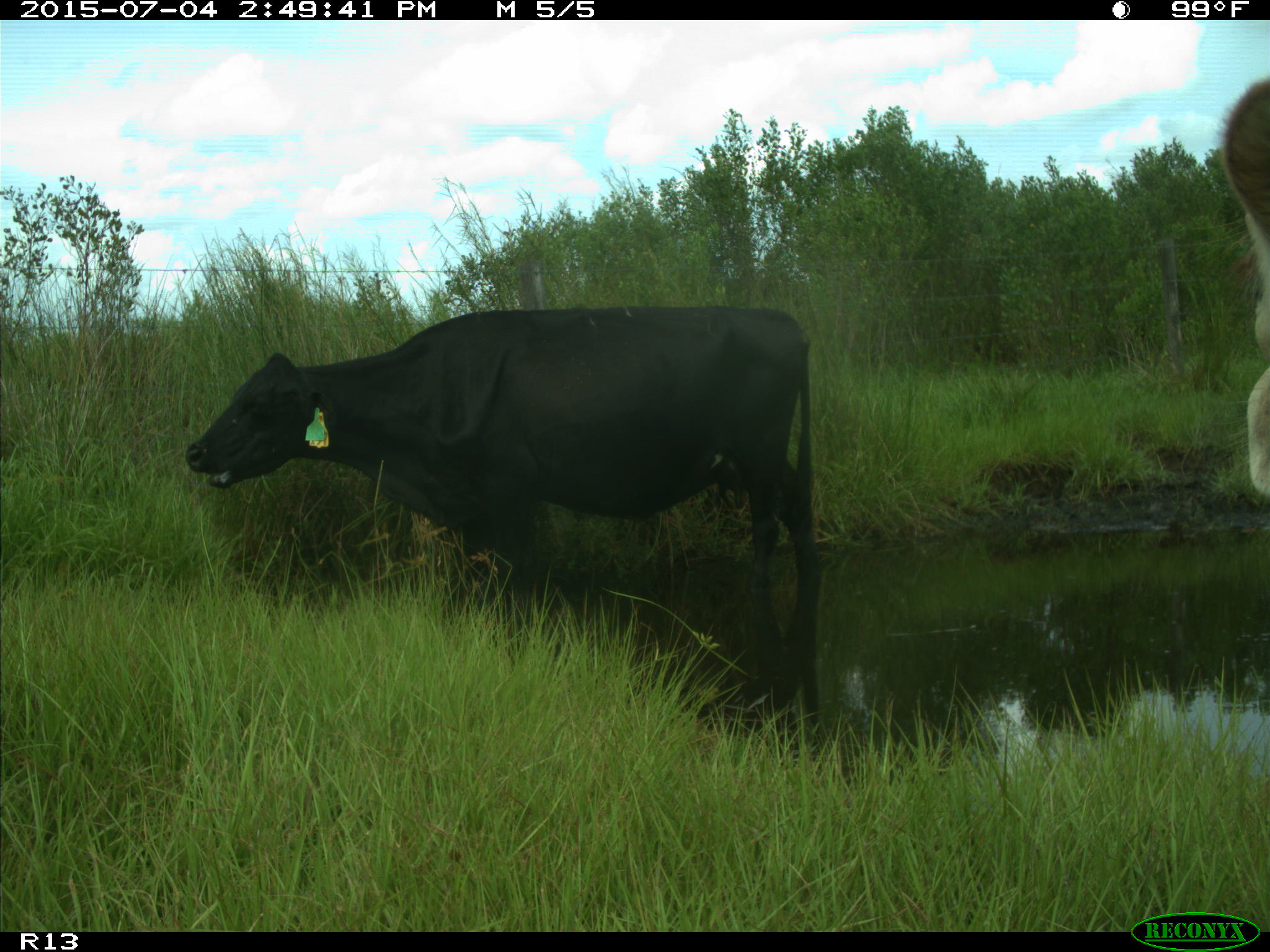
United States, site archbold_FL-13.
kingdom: Animalia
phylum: Chordata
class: Mammalia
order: Artiodactyla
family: Bovidae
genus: Bos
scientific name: Bos taurus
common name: domestic cow